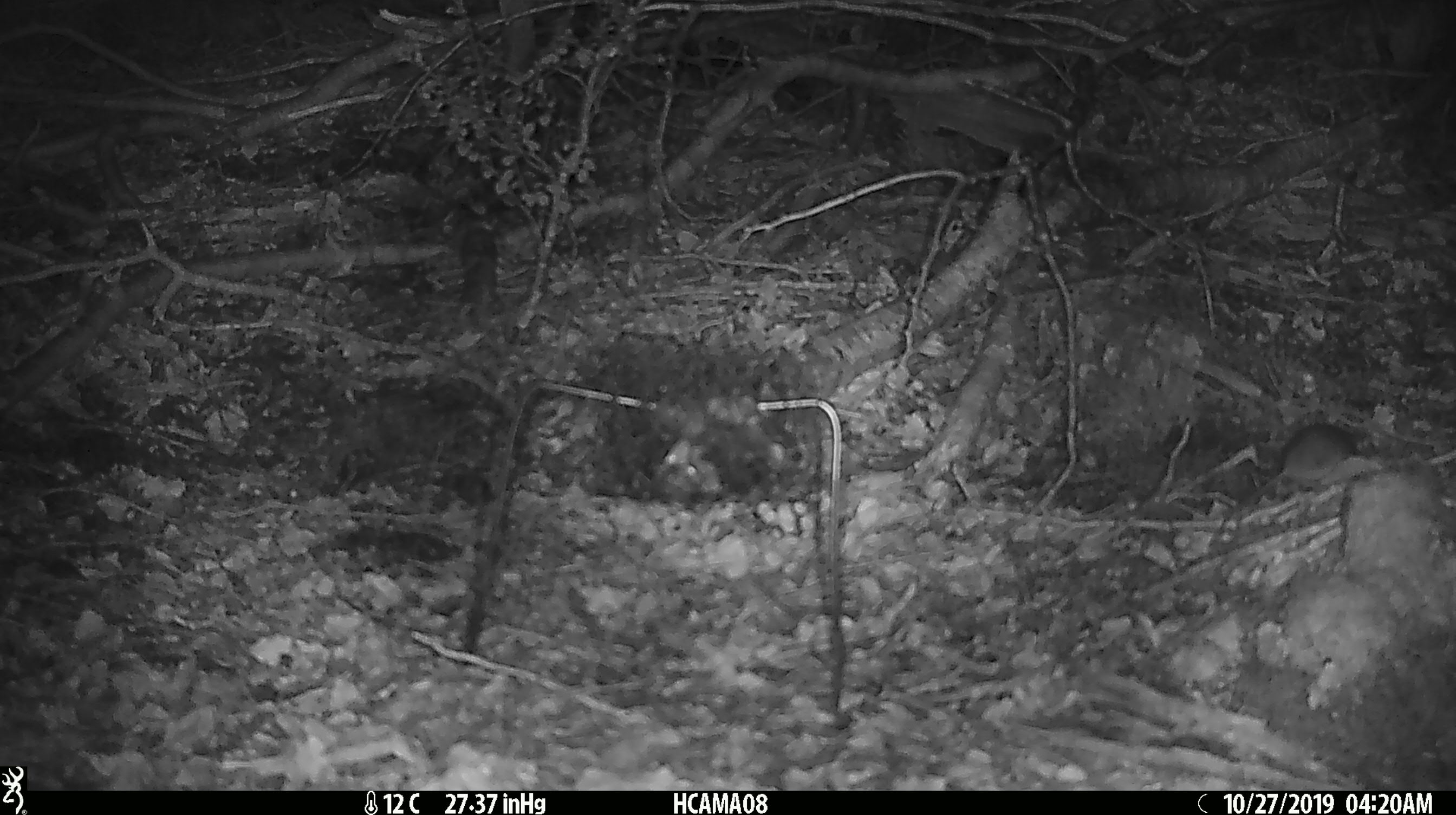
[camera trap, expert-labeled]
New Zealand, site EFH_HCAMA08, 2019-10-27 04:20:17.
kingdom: Animalia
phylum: Chordata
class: Mammalia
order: Rodentia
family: Muridae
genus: Mus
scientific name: Mus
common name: mouse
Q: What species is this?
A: Mouse (Mus).